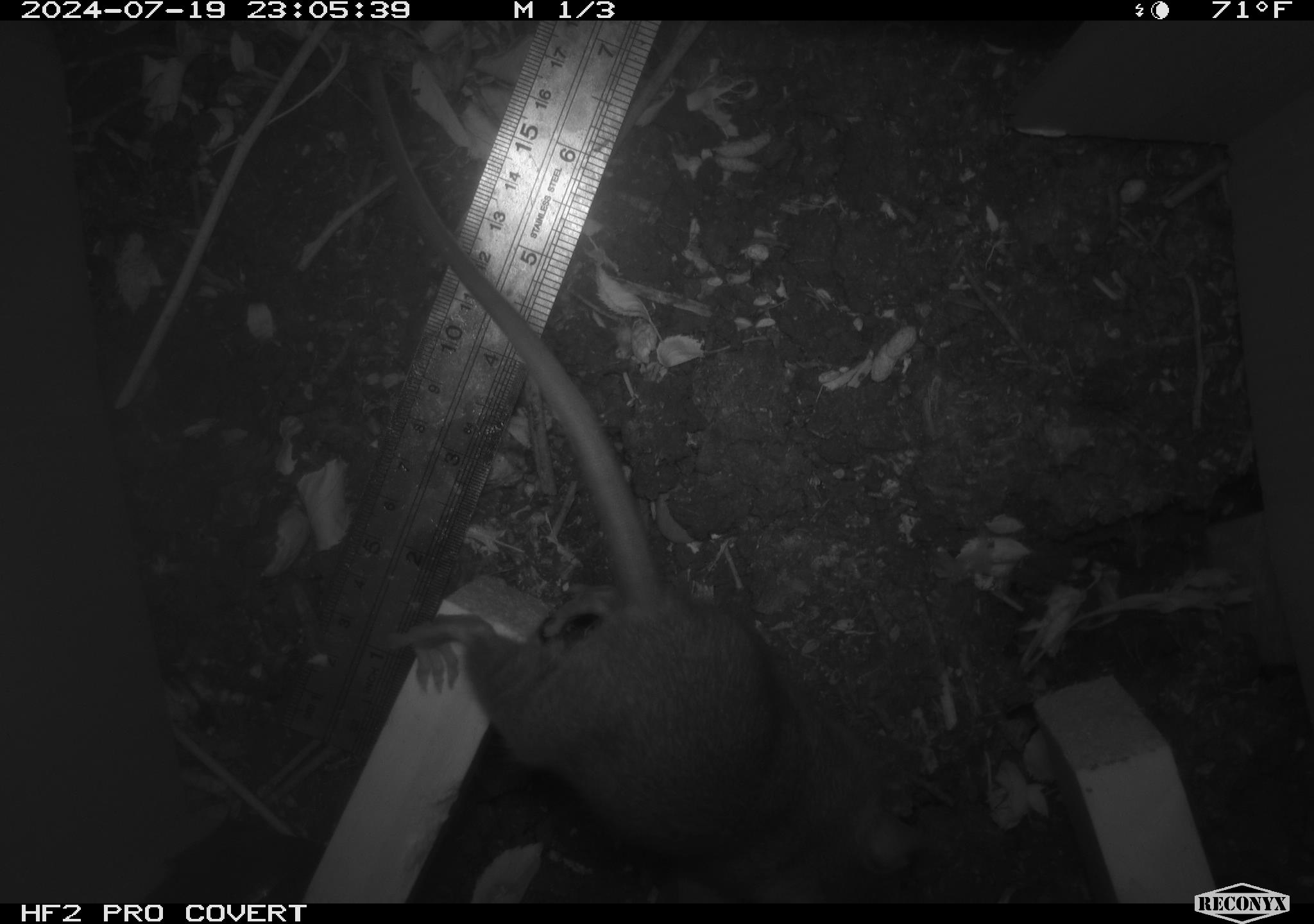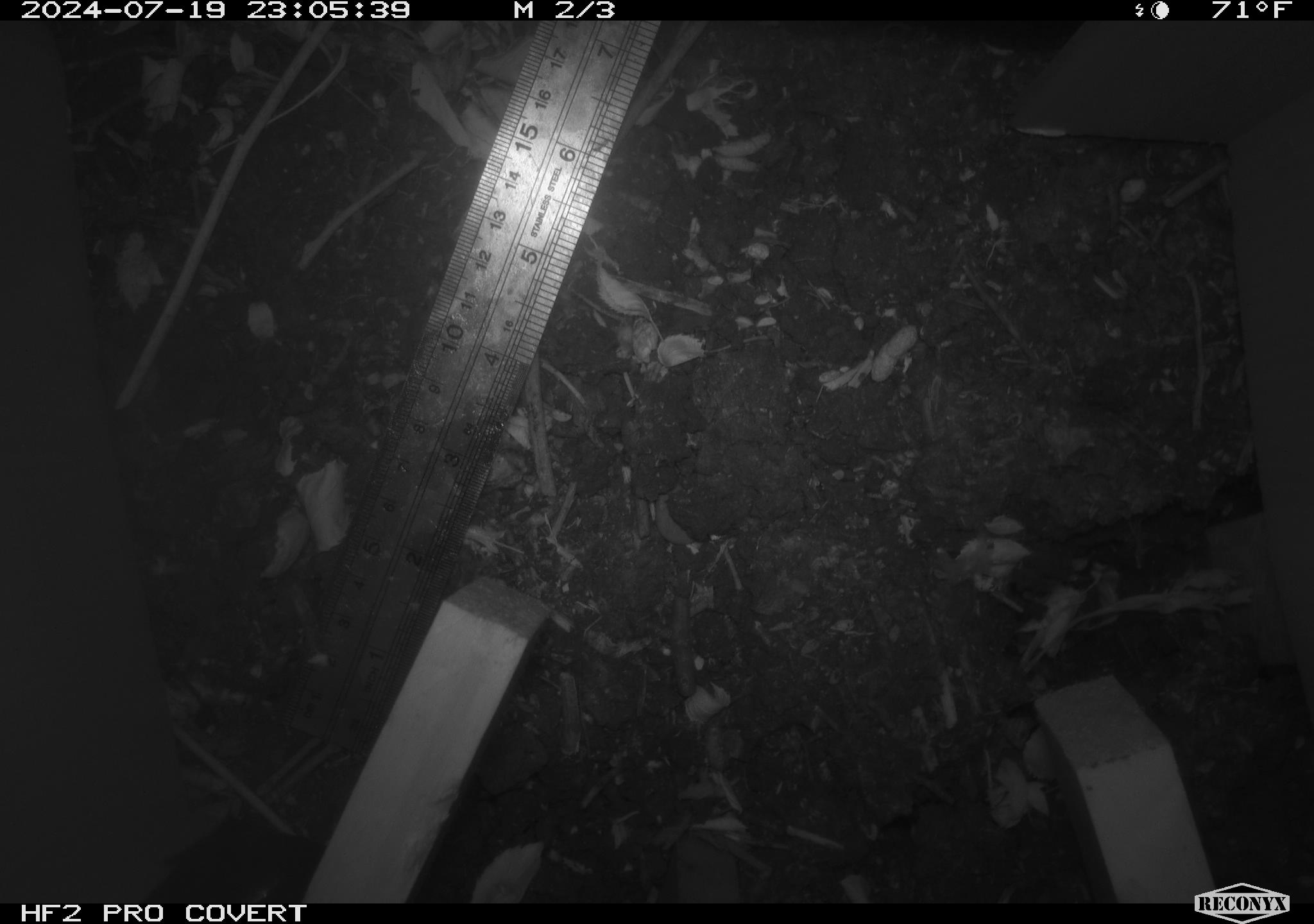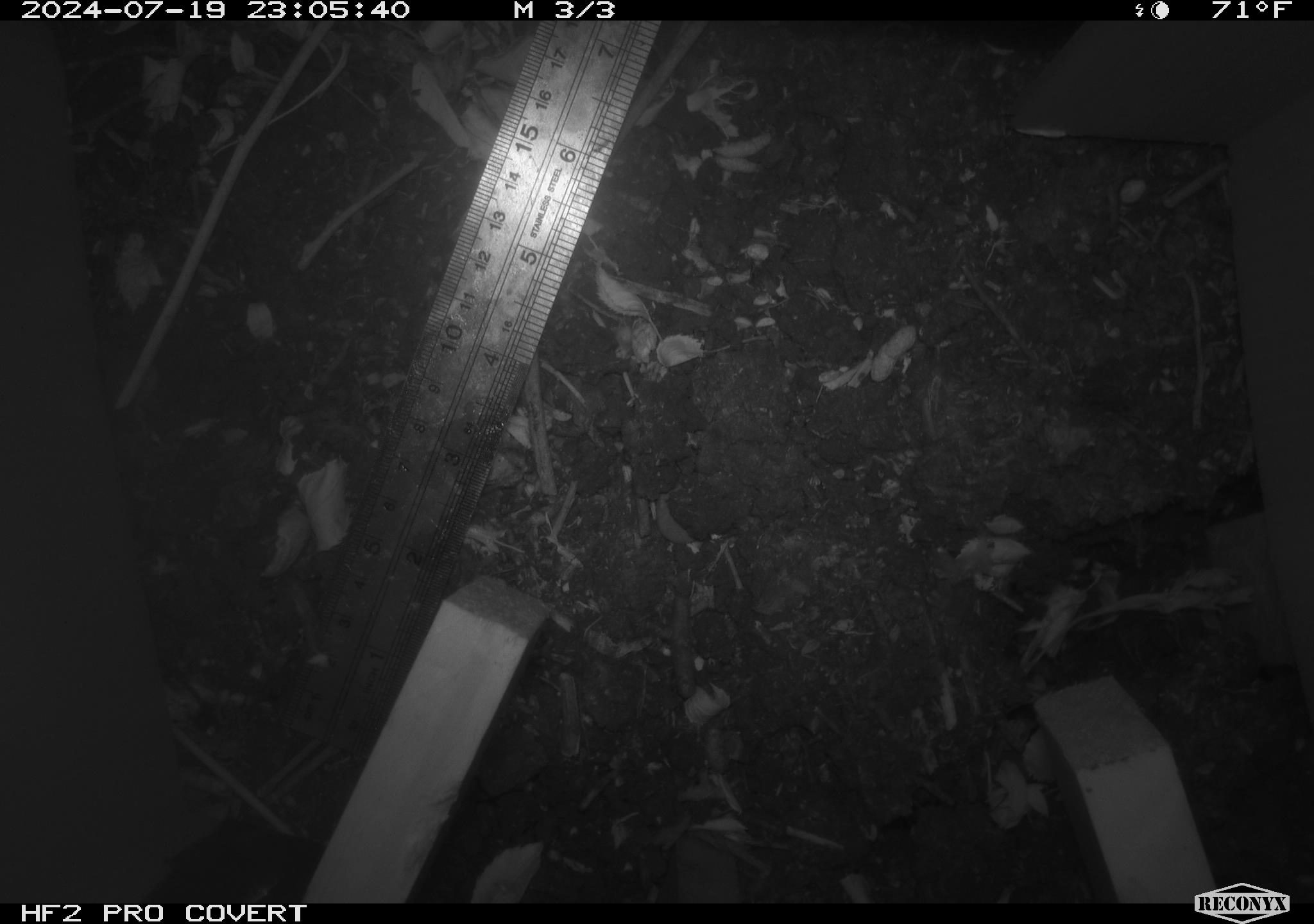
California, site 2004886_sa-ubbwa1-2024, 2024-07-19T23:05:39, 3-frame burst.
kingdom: Animalia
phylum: Chordata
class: Mammalia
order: Rodentia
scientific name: Rodentia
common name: woodrat or rat or mouse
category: woodrat or rat or mouse species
Woodrat or rat or mouse species (woodrat or rat or mouse) (Rodentia).